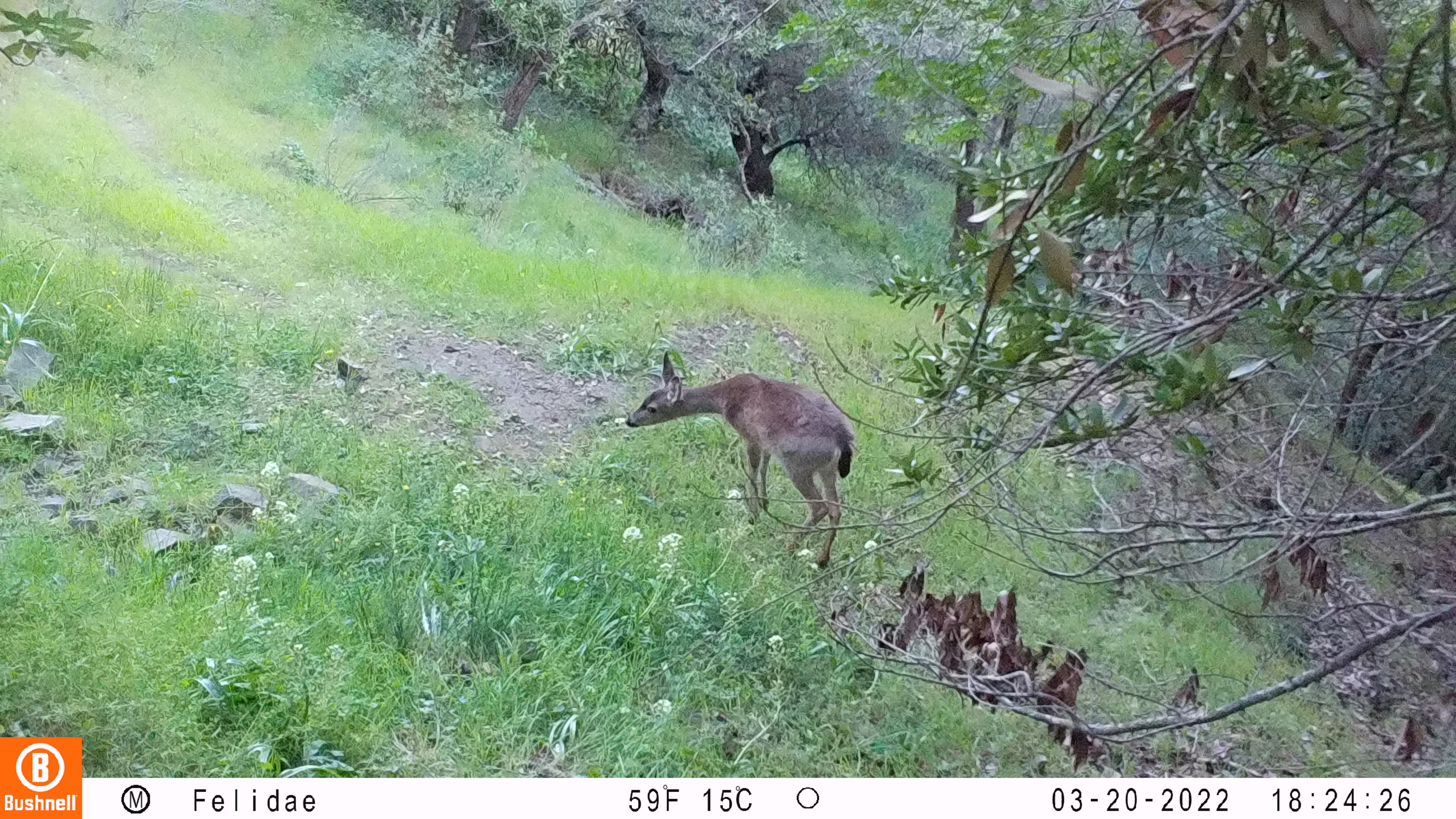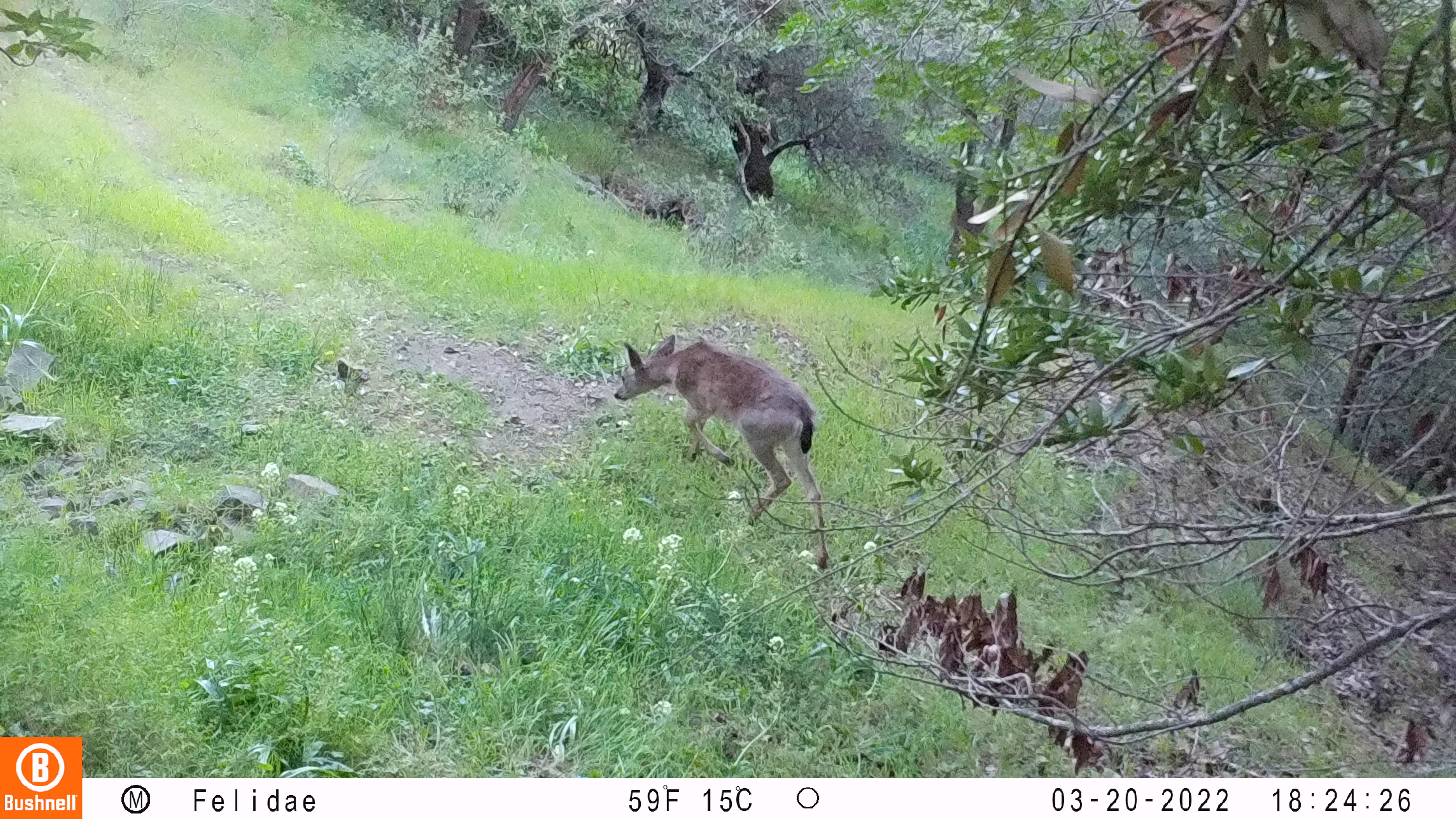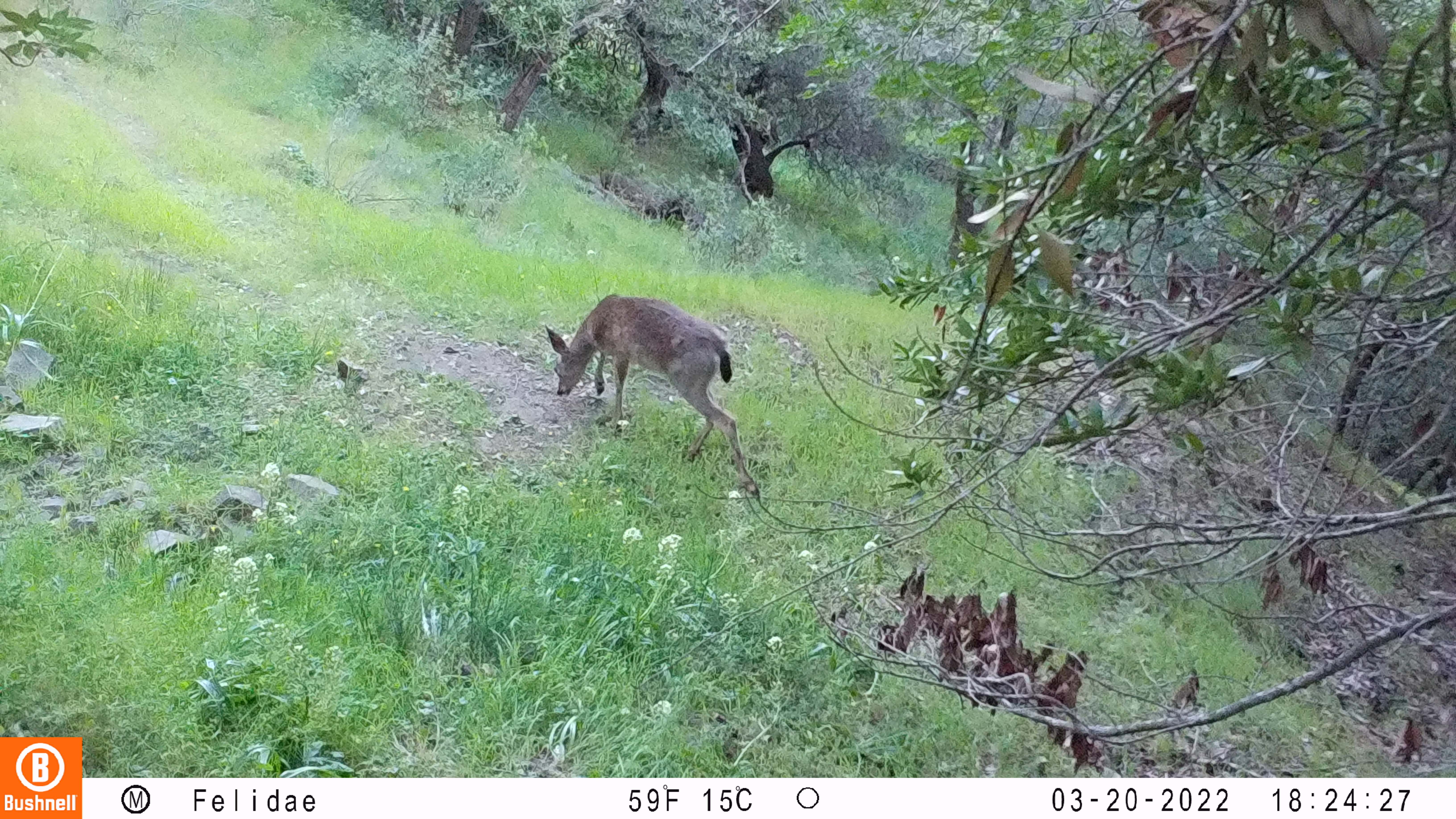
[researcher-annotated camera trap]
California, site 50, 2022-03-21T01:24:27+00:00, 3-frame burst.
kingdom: Animalia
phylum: Chordata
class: Mammalia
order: Artiodactyla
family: Cervidae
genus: Odocoileus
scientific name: Odocoileus hemionus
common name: mule deer